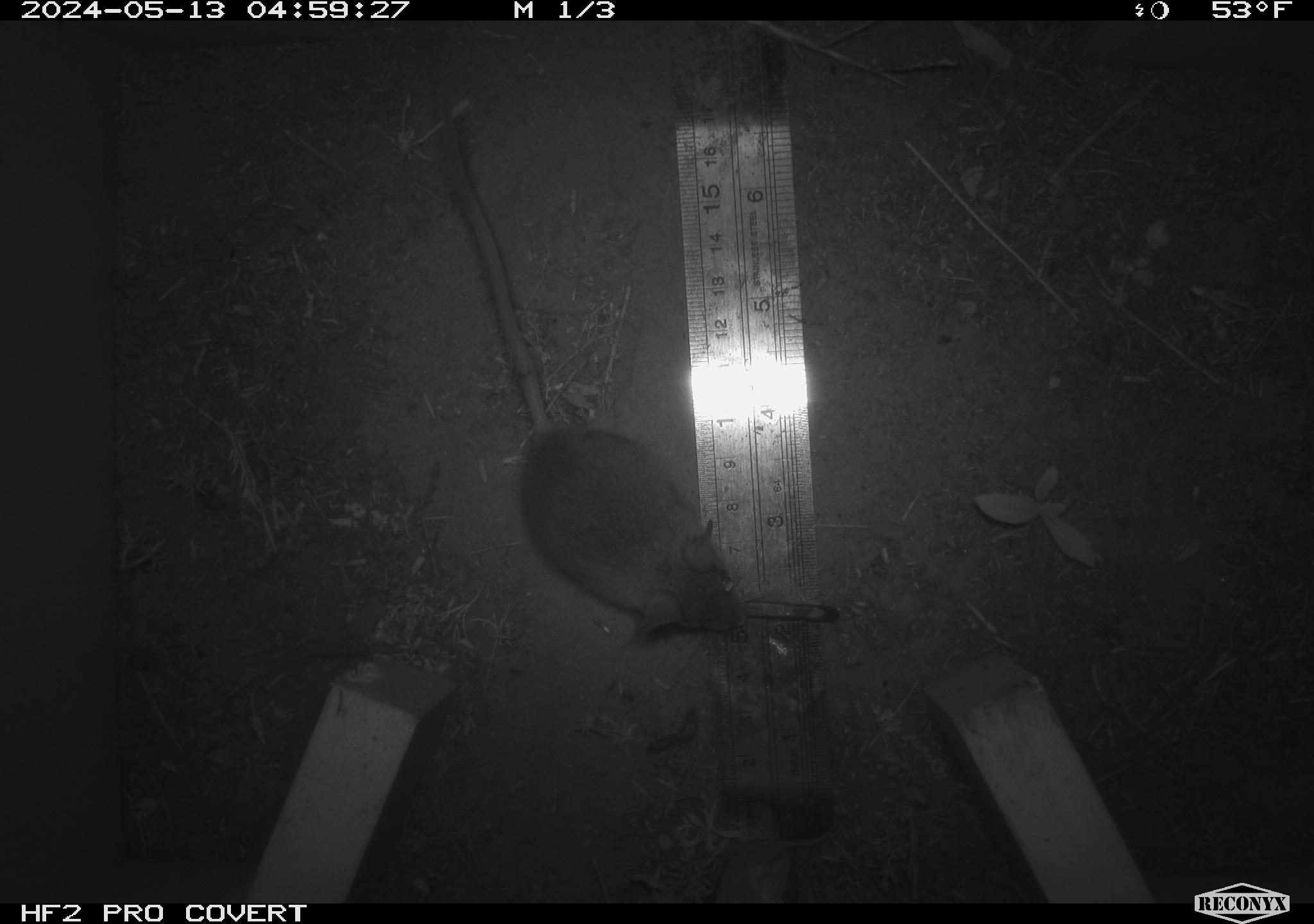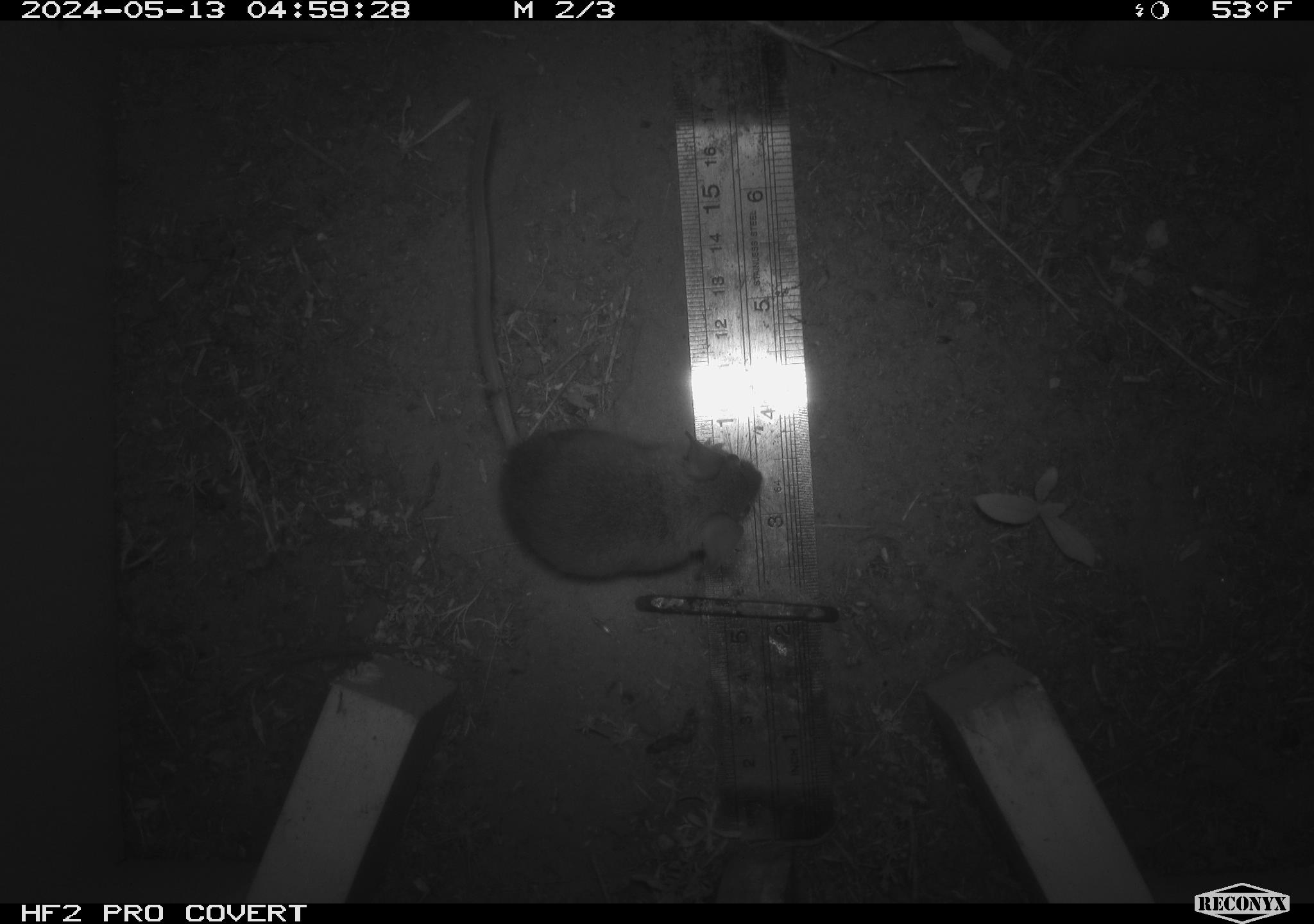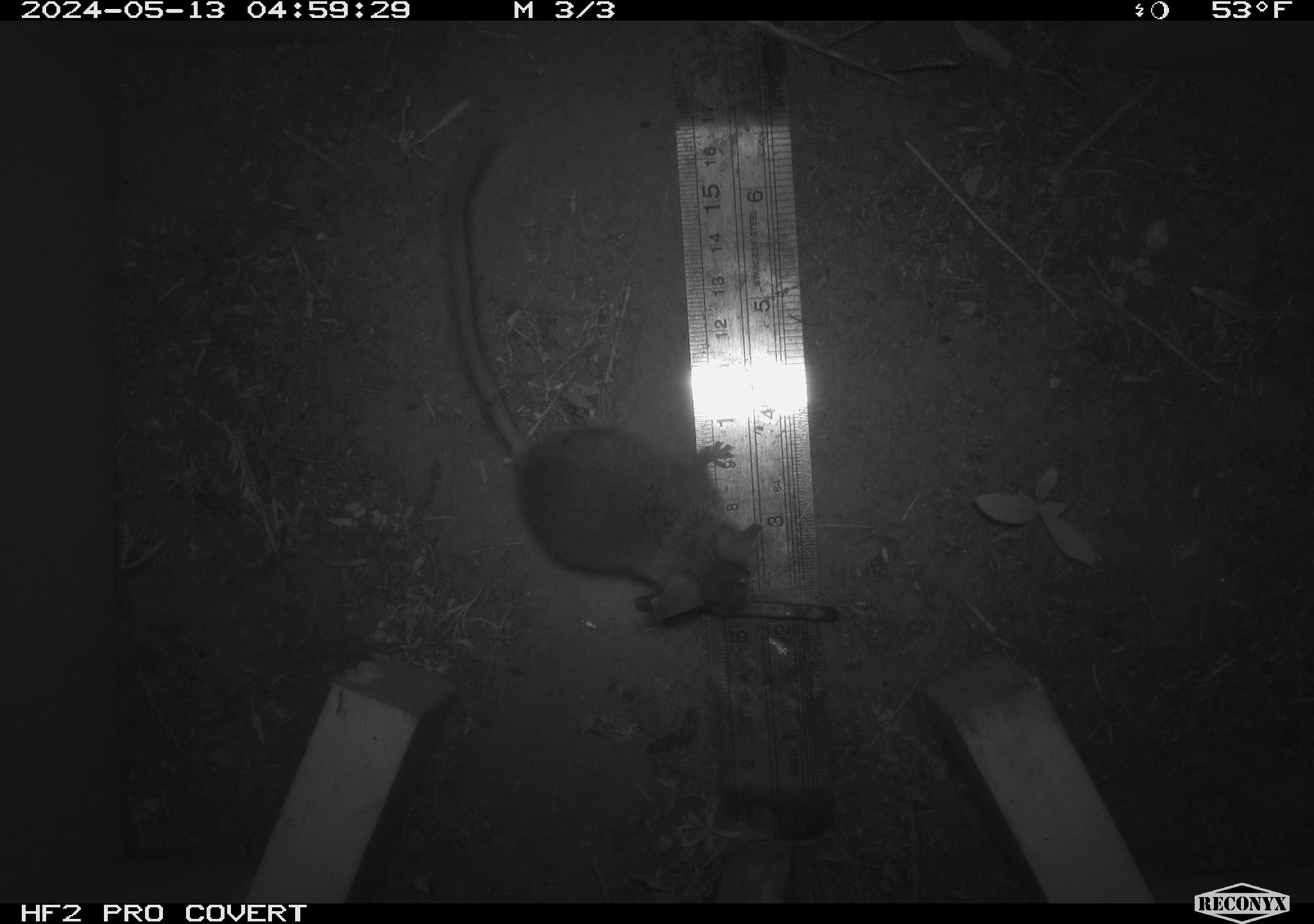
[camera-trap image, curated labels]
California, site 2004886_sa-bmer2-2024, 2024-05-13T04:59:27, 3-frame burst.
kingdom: Animalia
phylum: Chordata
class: Mammalia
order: Rodentia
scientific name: Rodentia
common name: mouse species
Mouse species (Rodentia).